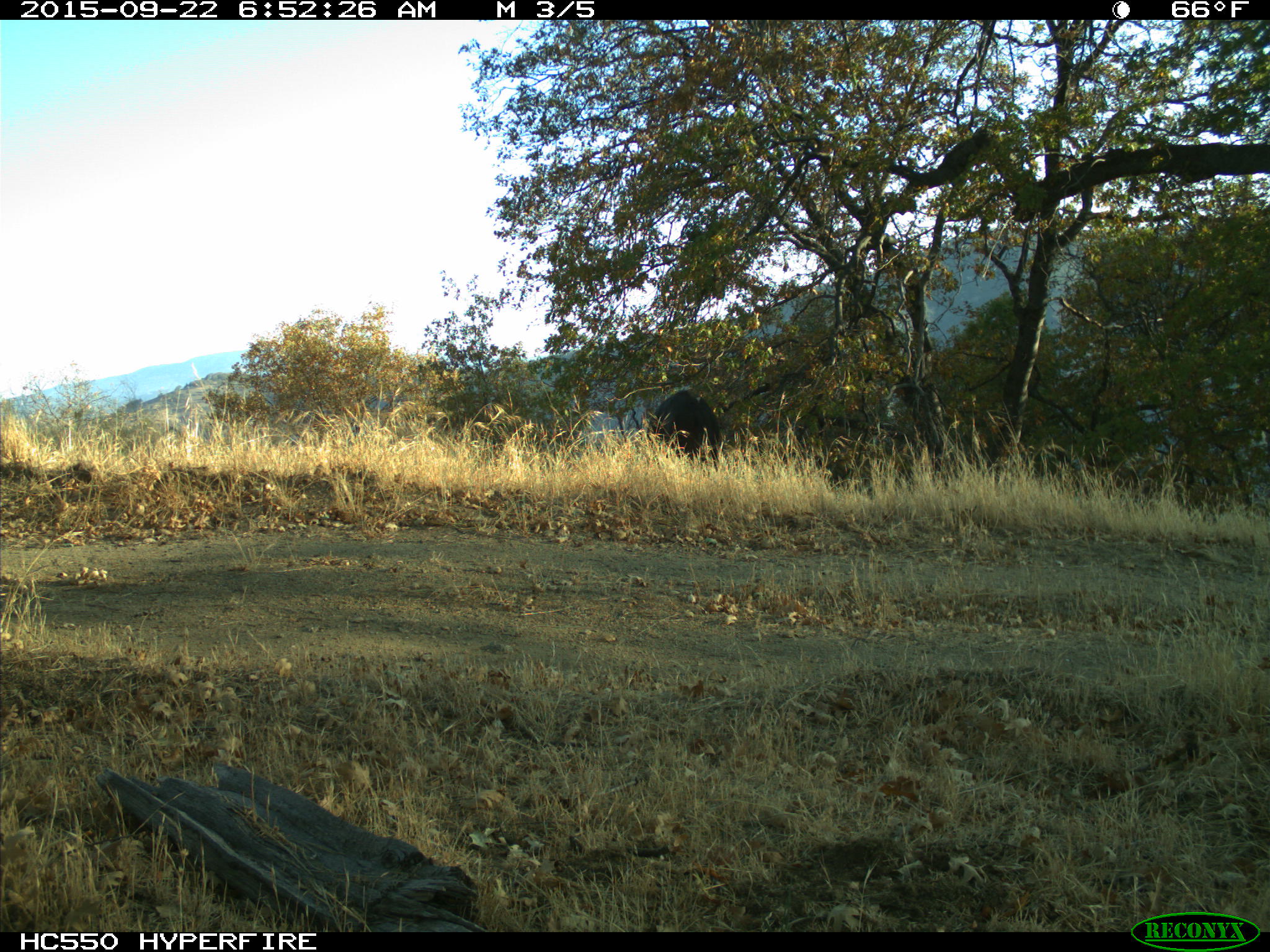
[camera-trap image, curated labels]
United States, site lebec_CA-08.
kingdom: Animalia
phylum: Chordata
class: Mammalia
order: Artiodactyla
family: Suidae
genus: Sus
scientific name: Sus scrofa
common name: wild boar